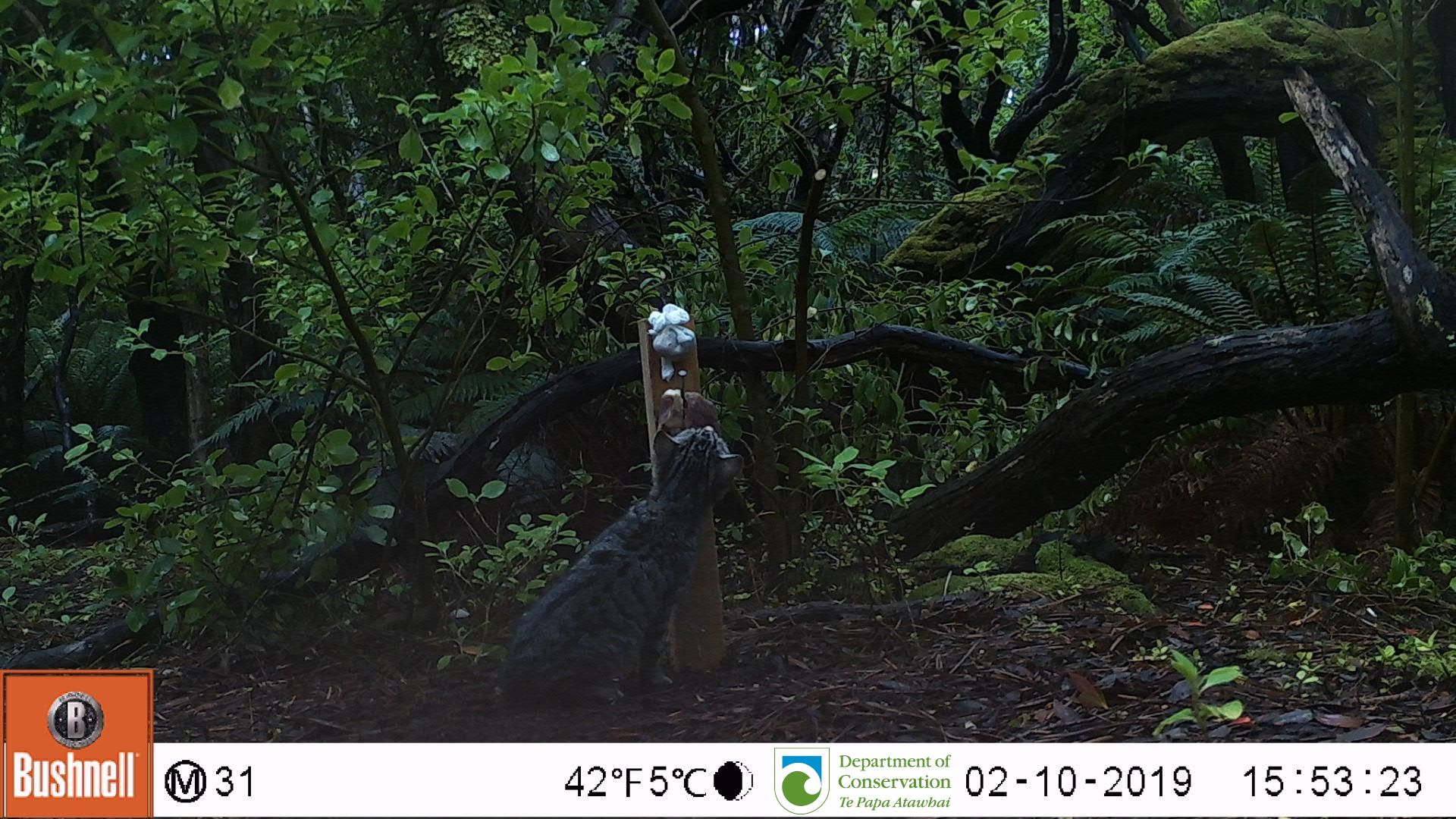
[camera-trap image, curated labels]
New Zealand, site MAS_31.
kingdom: Animalia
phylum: Chordata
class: Mammalia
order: Carnivora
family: Felidae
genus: Felis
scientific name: Felis catus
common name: domestic cat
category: cat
Cat (domestic cat) (Felis catus).